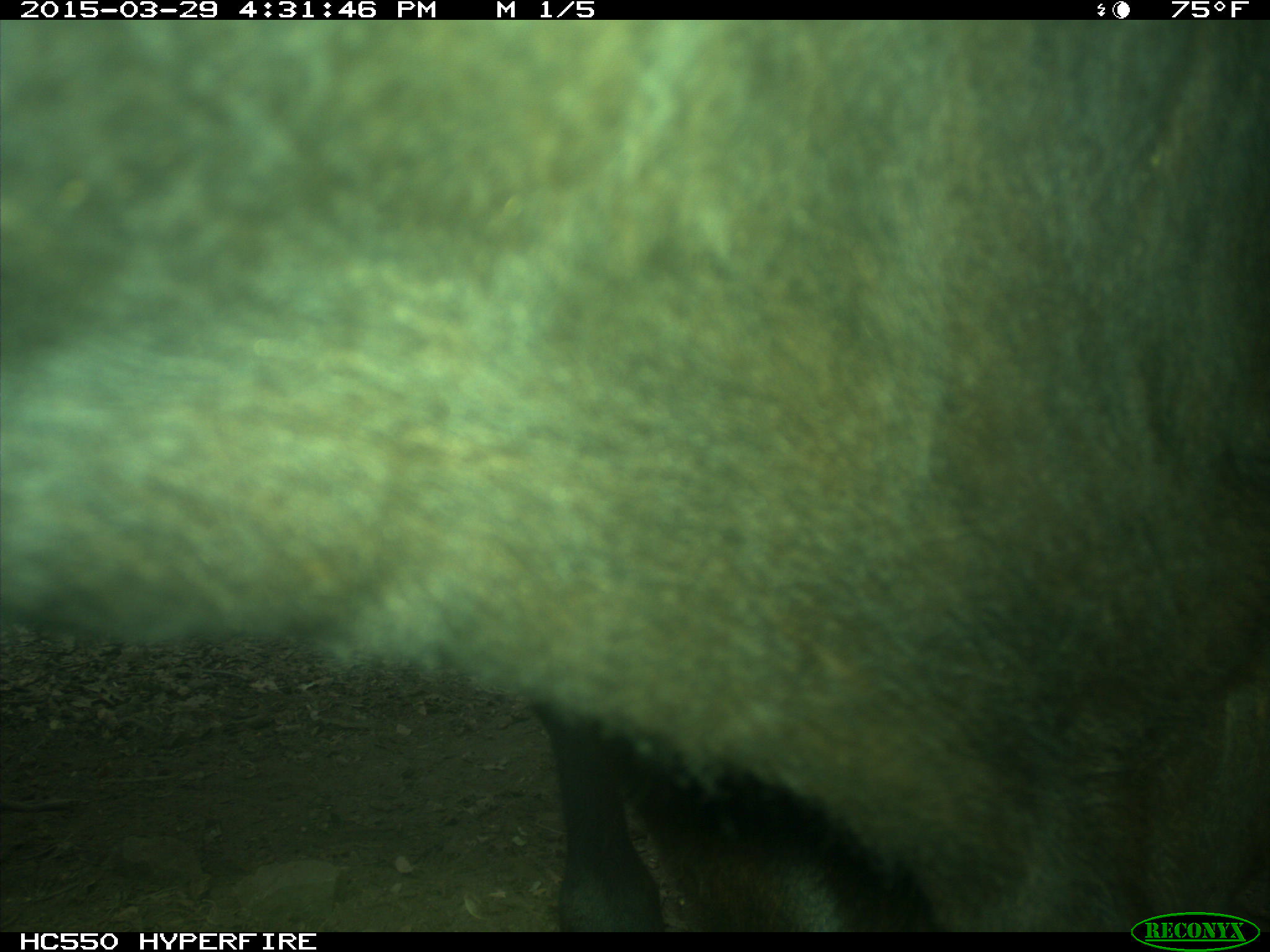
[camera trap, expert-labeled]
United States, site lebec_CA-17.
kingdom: Animalia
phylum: Chordata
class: Mammalia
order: Artiodactyla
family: Bovidae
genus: Bos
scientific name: Bos taurus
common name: domestic cow